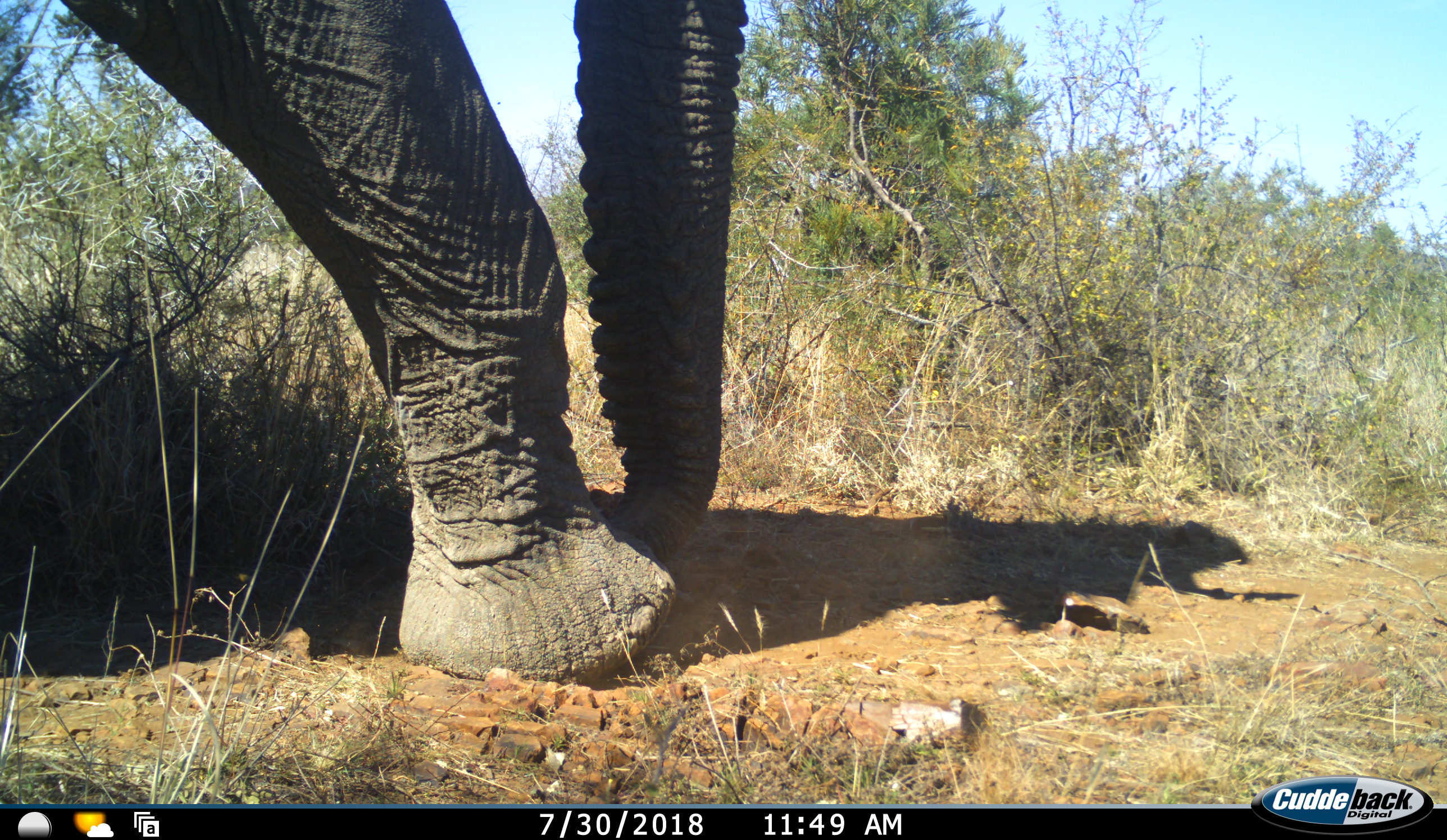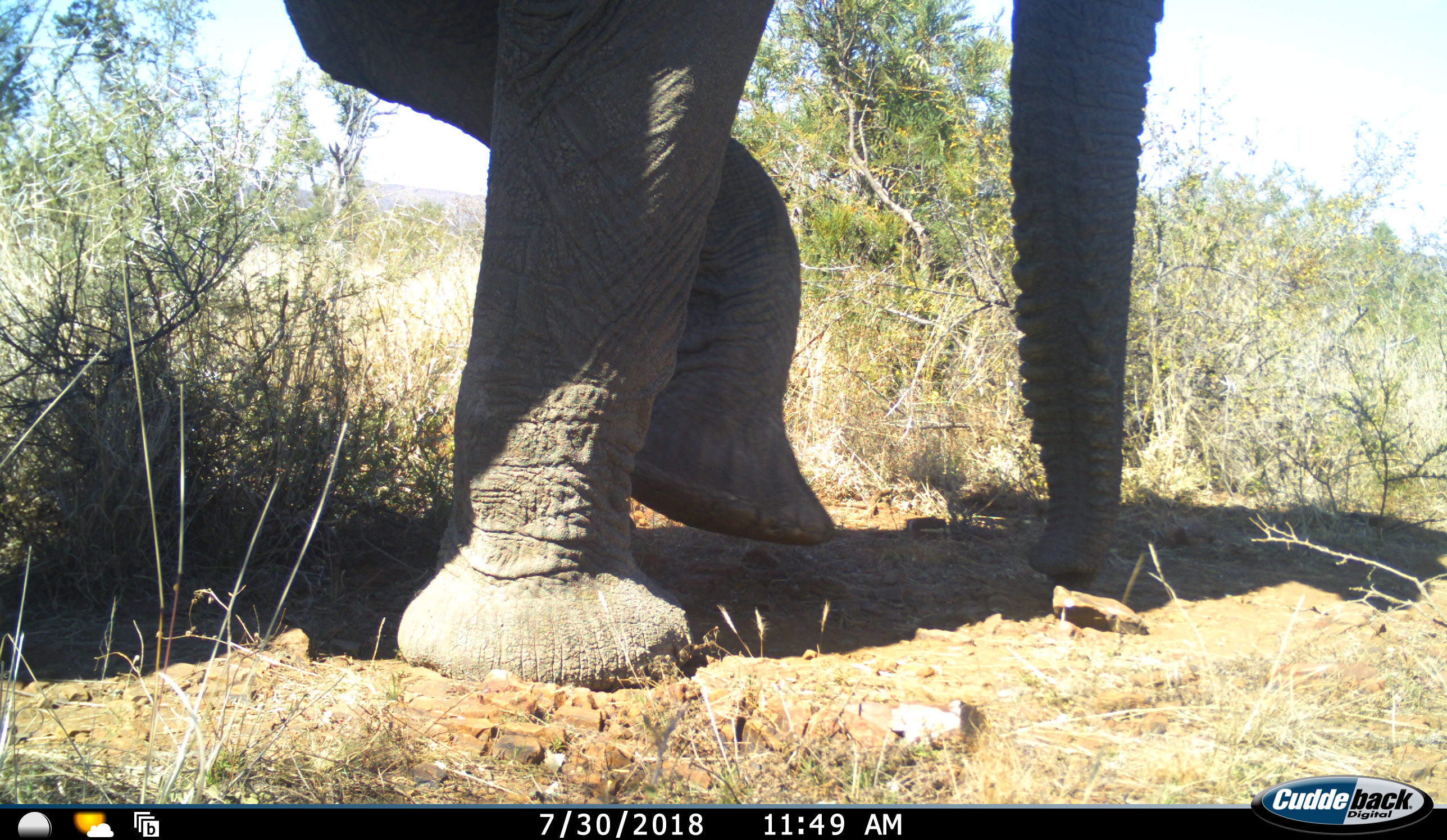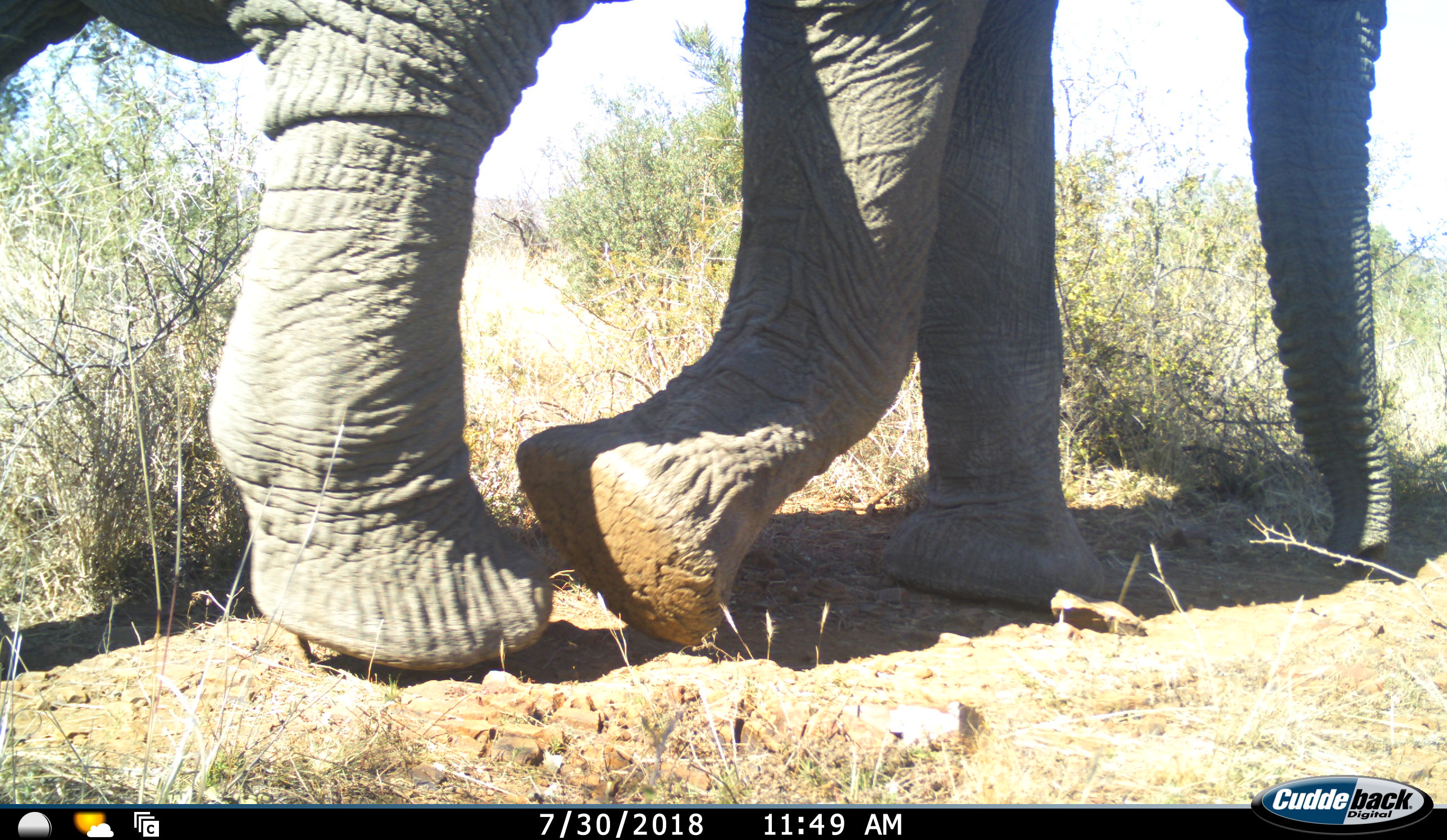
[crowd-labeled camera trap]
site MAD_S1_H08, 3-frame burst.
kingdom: Animalia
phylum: Chordata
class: Mammalia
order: Proboscidea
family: Elephantidae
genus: Loxodonta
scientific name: Loxodonta africana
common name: african bush elephant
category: elephant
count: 1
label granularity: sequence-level